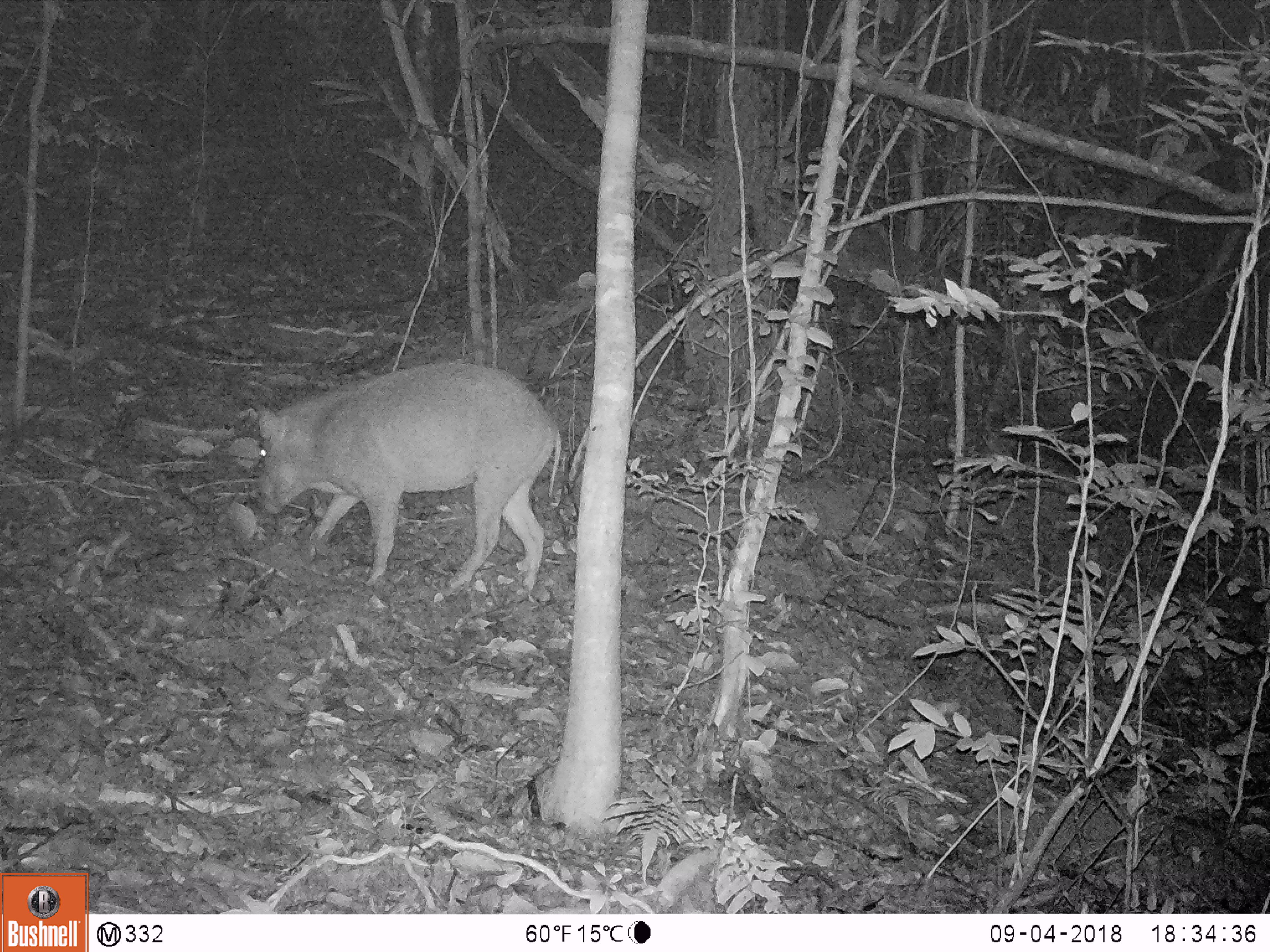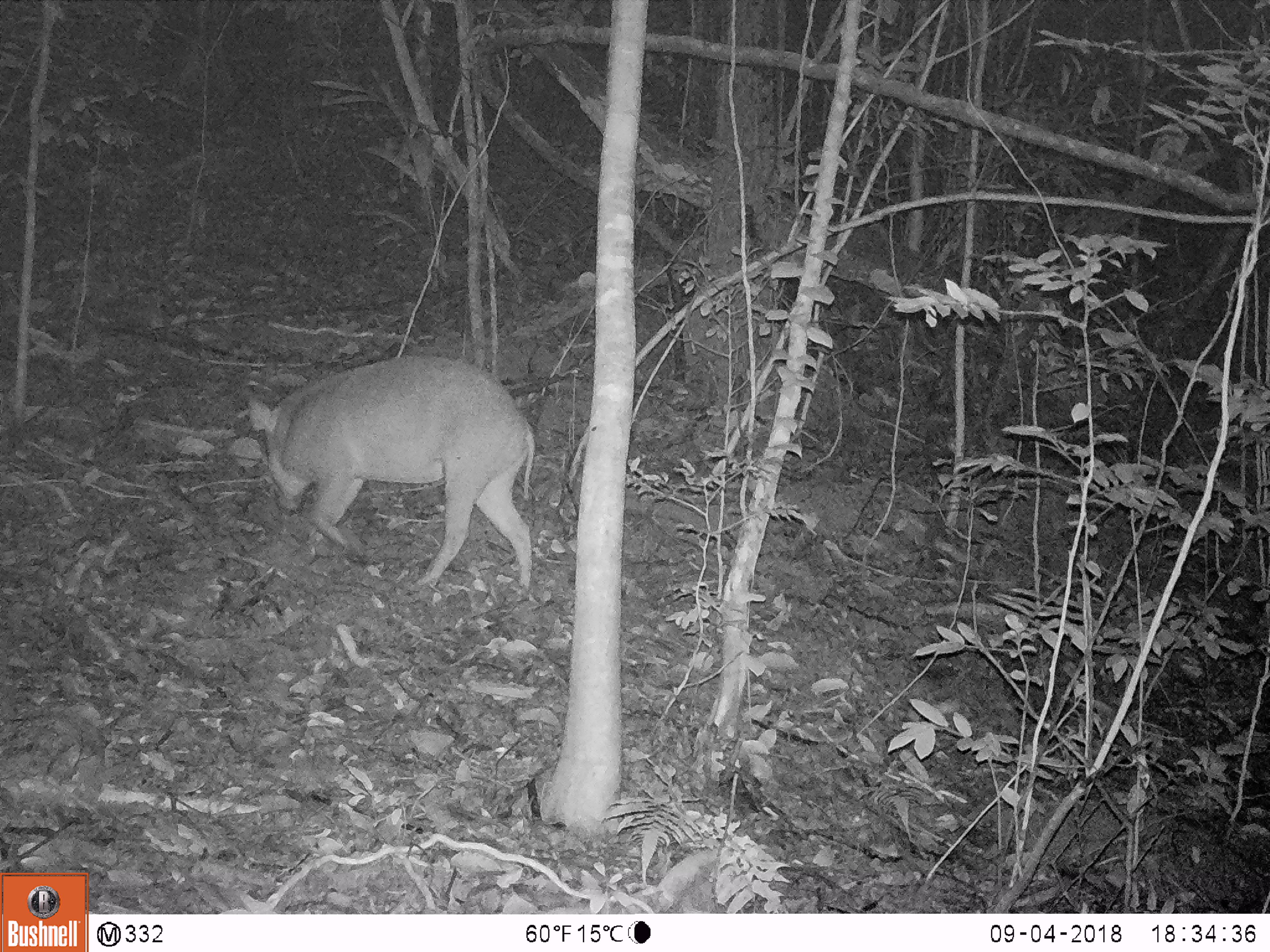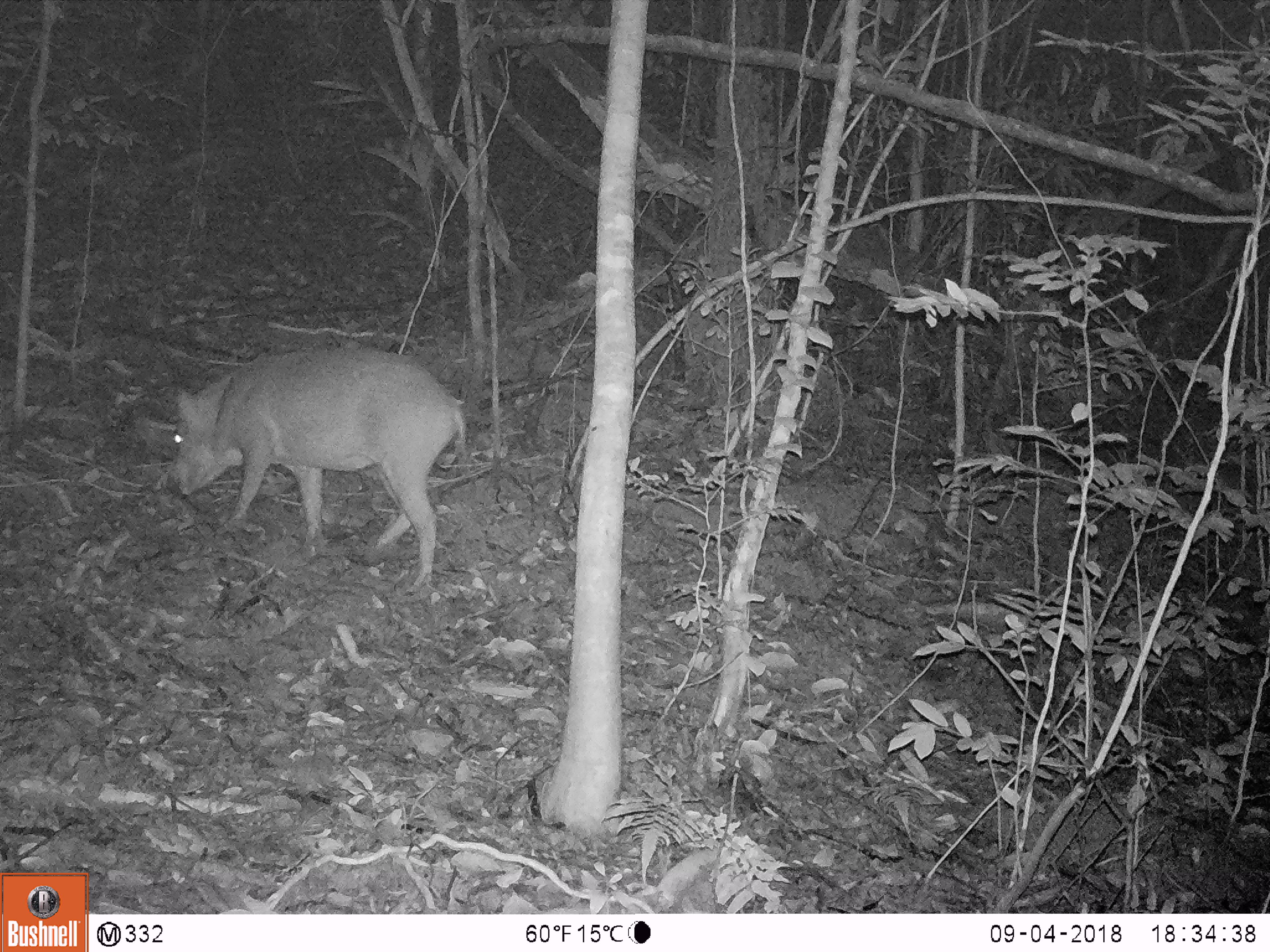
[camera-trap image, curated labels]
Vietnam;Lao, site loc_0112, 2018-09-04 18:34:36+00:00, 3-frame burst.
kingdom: Animalia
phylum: Chordata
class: Mammalia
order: Artiodactyla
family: Suidae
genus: Sus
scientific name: Sus scrofa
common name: eurasian wild pig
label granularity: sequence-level